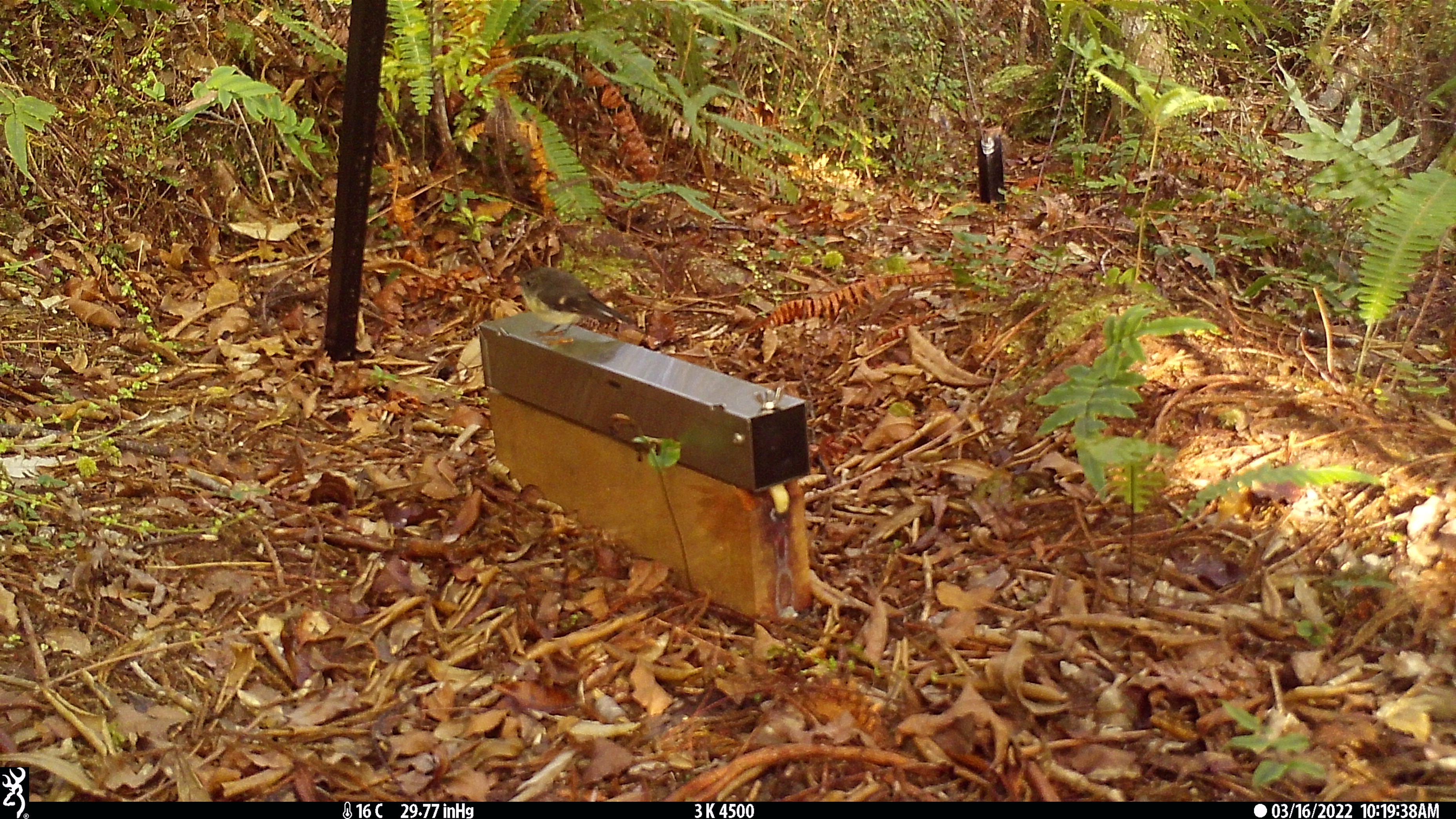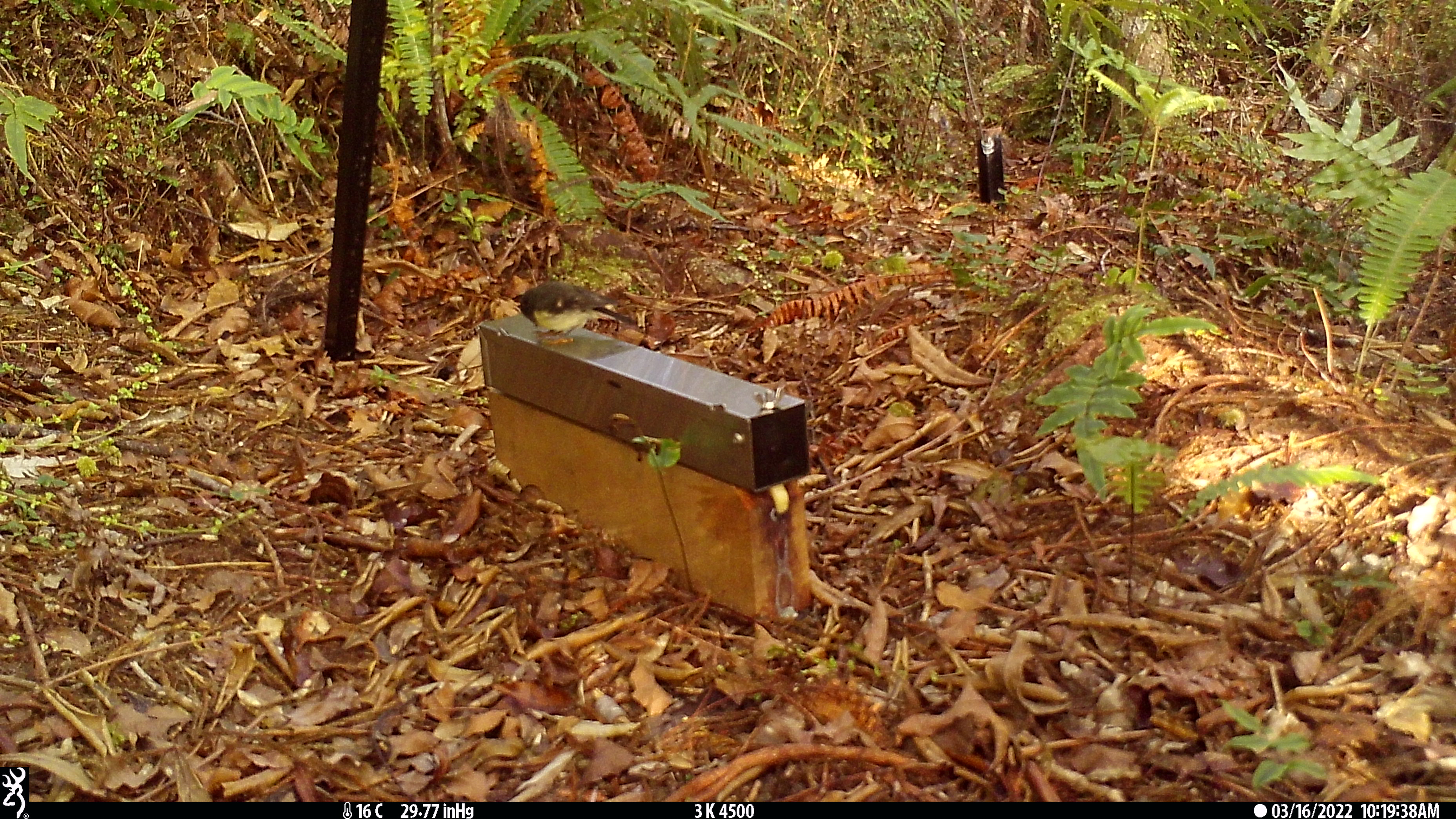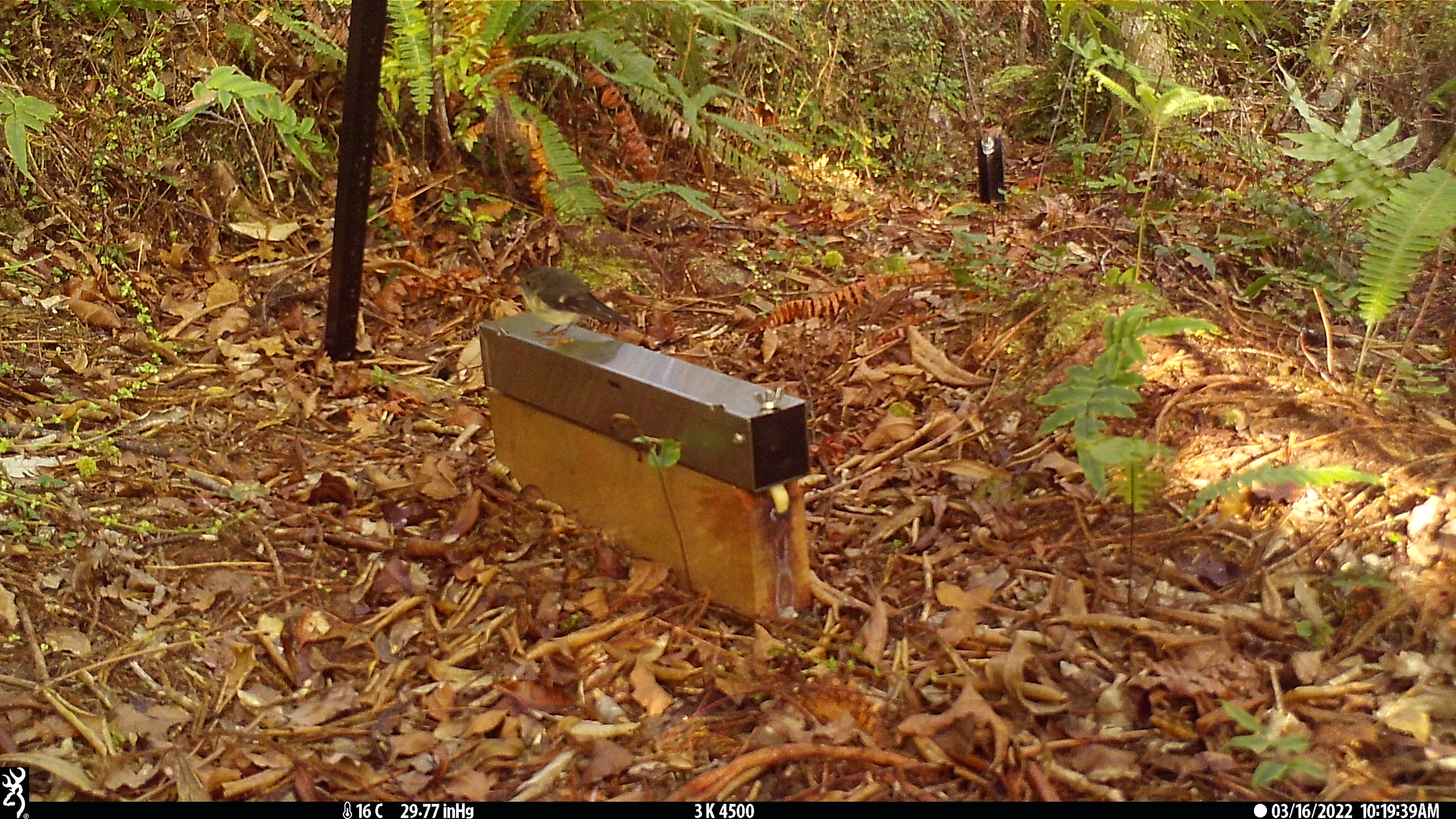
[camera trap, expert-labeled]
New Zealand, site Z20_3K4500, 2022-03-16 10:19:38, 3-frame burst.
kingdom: Animalia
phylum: Chordata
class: Aves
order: Passeriformes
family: Petroicidae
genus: Petroica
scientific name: Petroica macrocephala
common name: tomtit